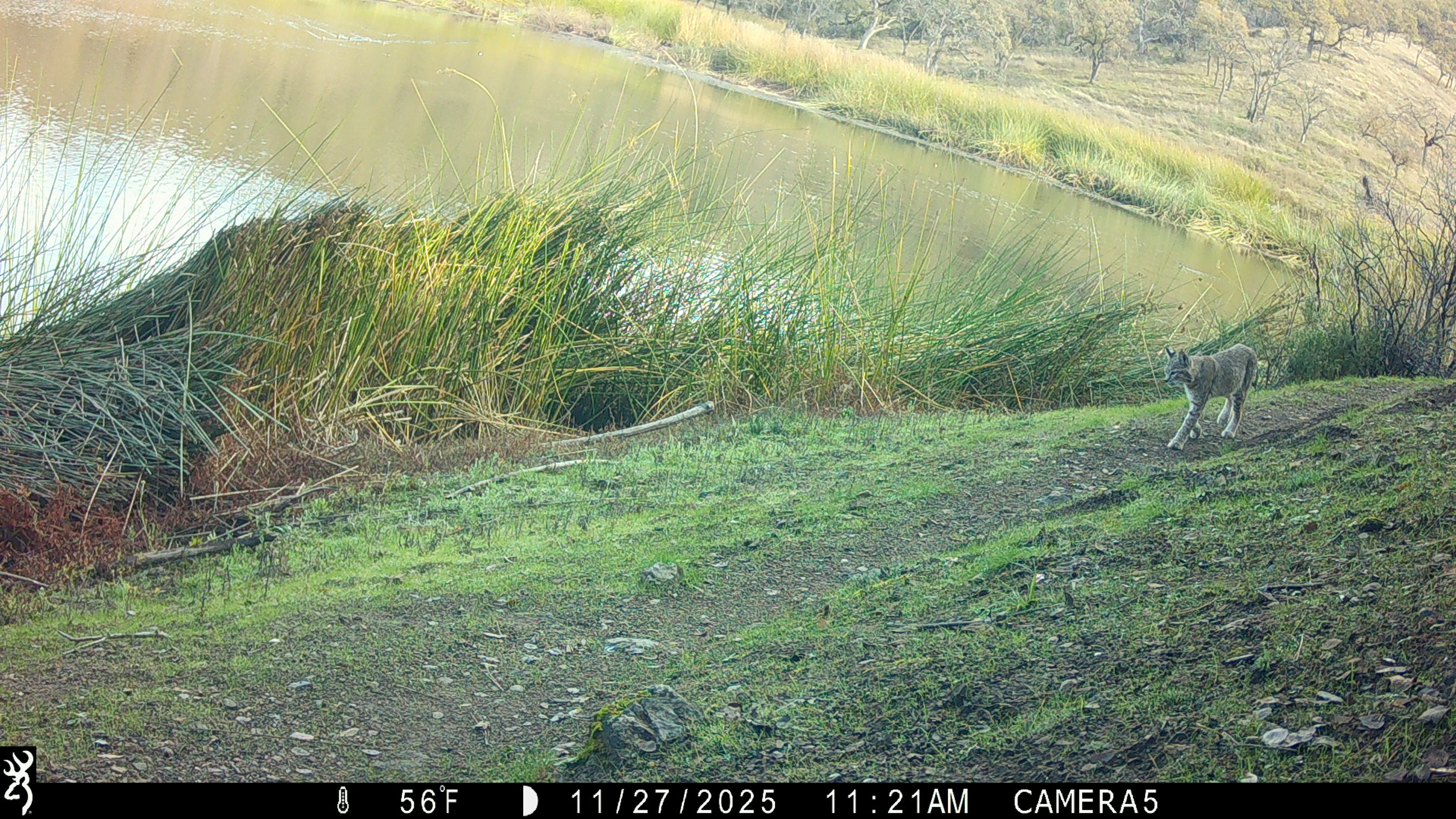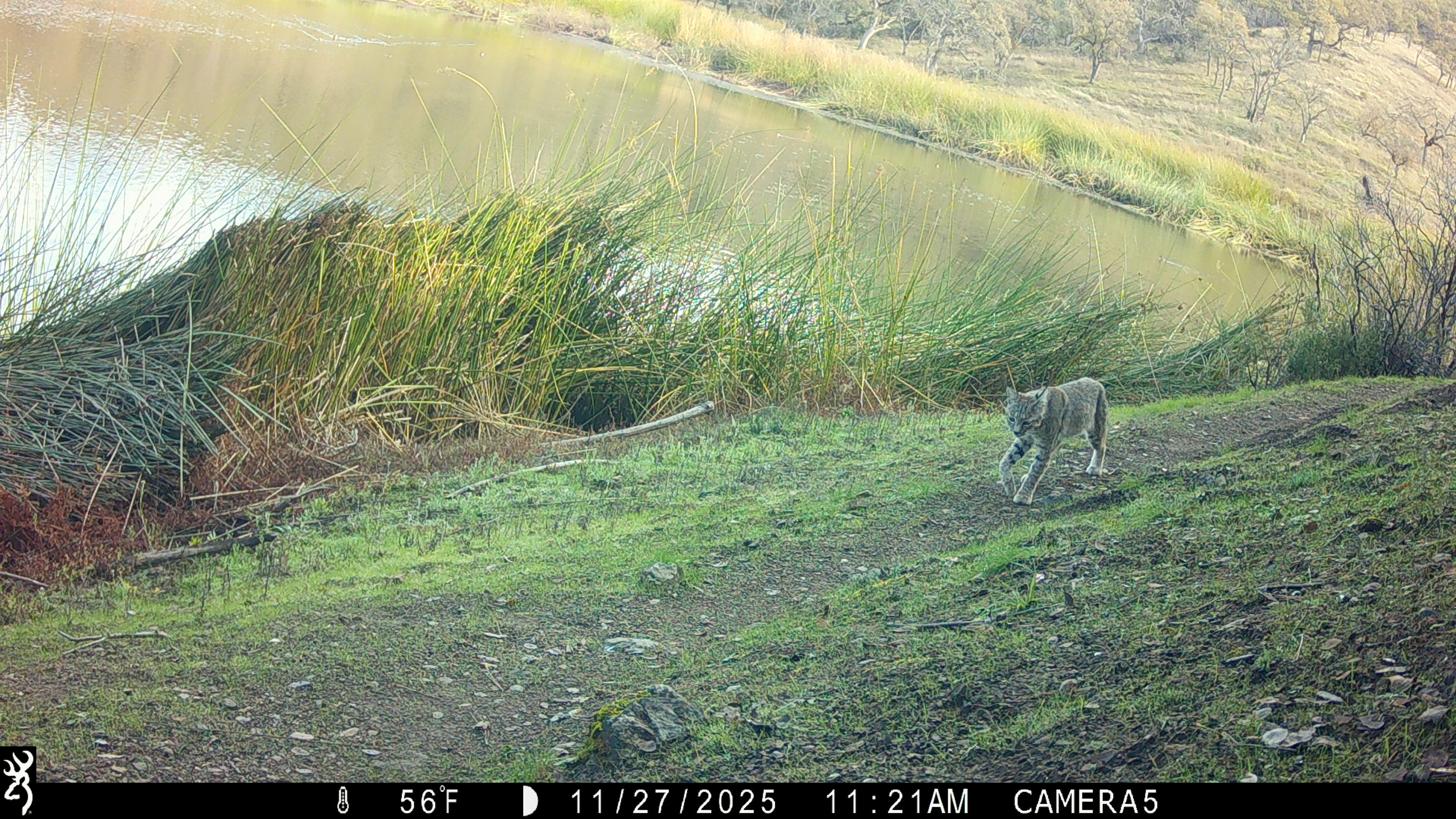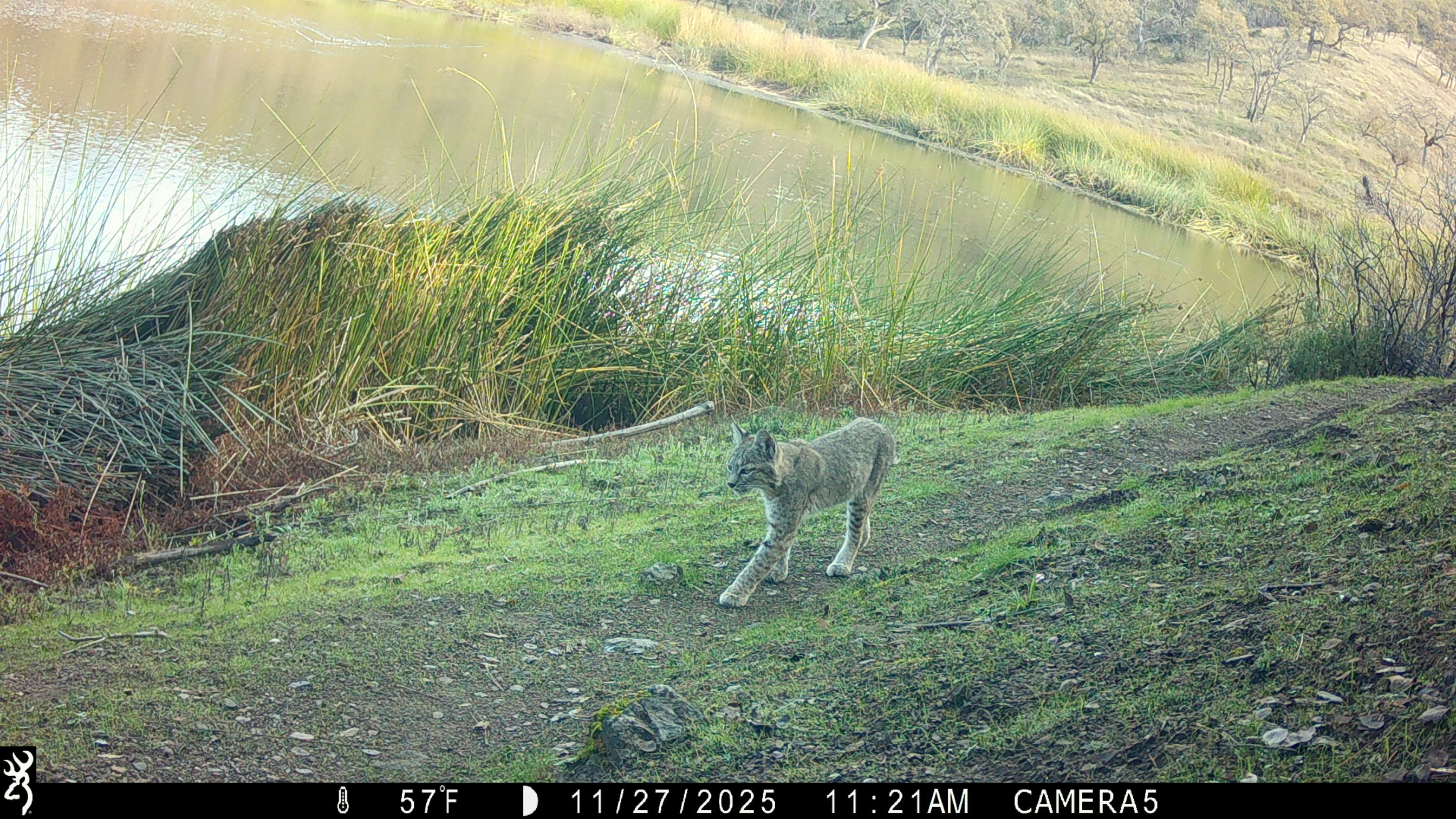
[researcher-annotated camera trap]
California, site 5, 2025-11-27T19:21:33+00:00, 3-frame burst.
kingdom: Animalia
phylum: Chordata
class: Mammalia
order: Carnivora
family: Felidae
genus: Lynx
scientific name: Lynx rufus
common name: bobcat